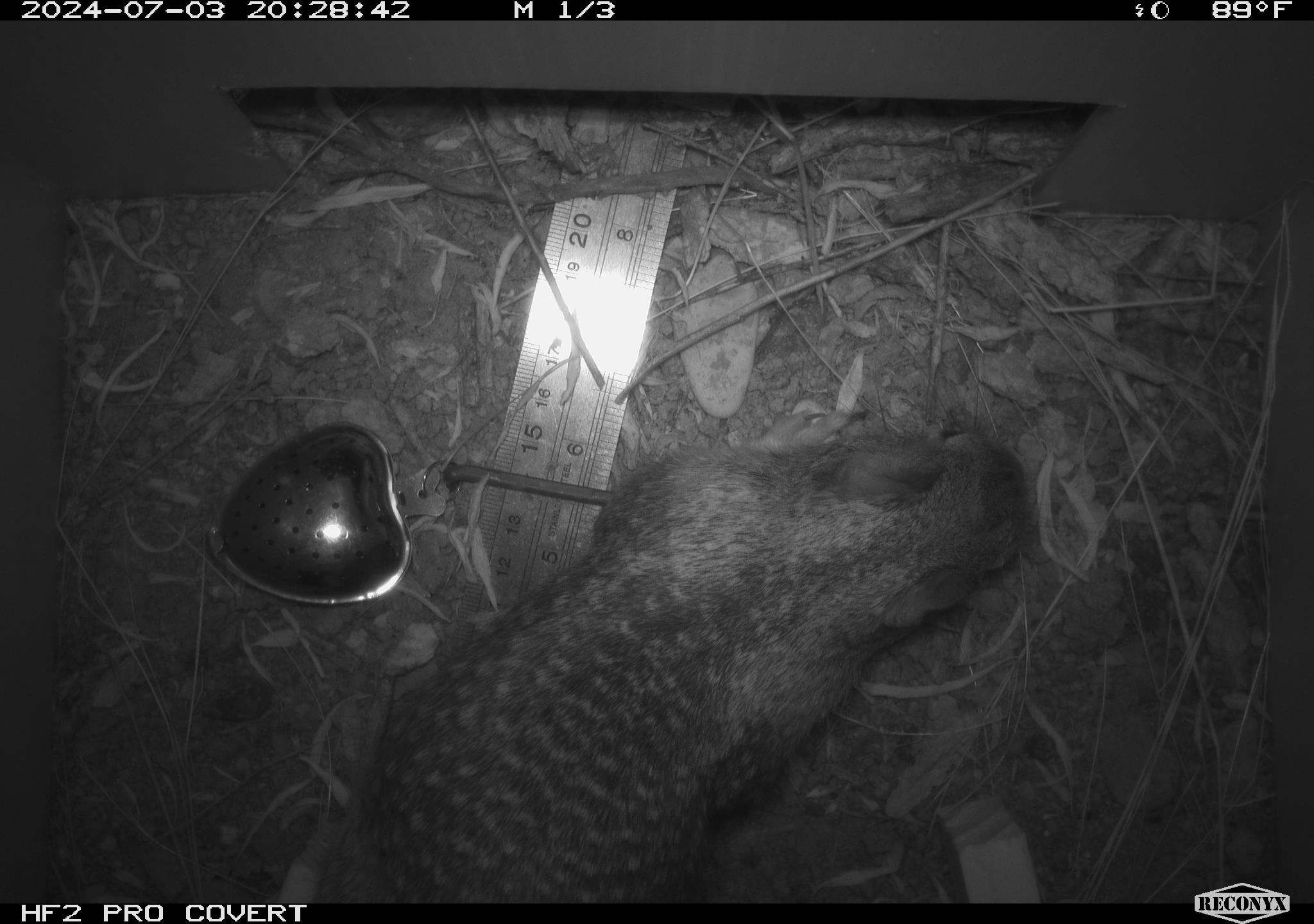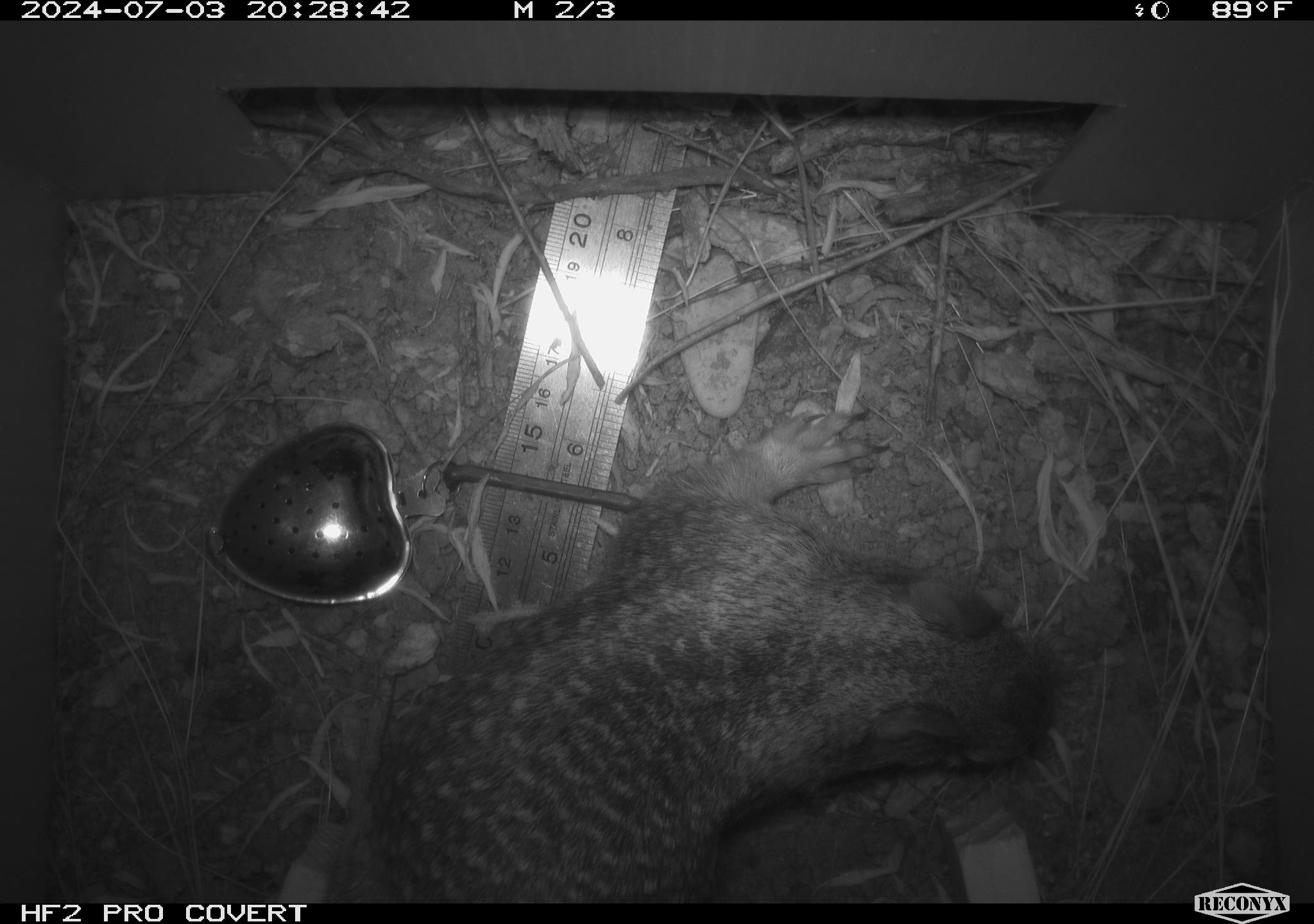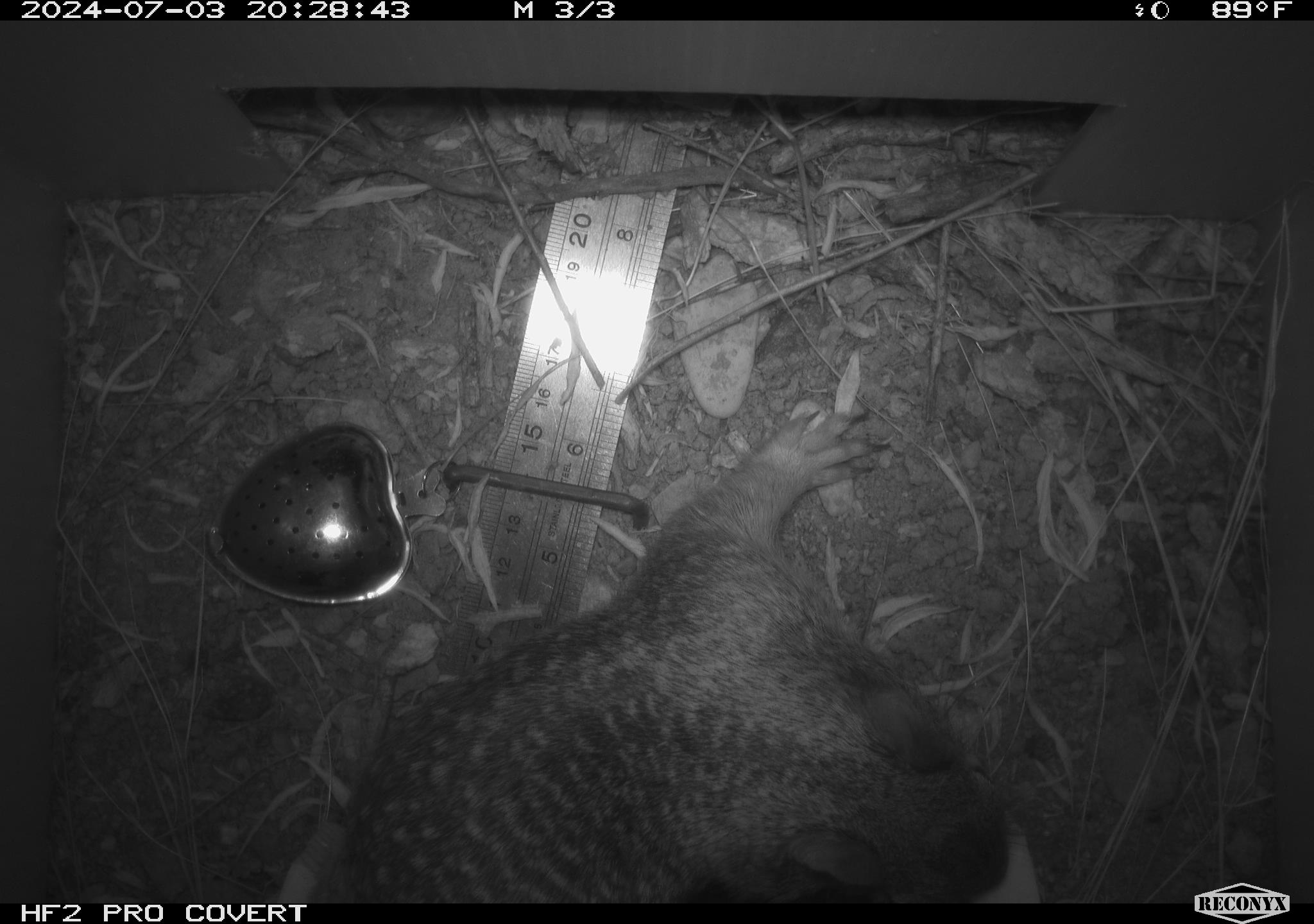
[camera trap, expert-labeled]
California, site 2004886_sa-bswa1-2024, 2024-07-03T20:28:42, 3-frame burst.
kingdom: Animalia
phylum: Chordata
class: Mammalia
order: Rodentia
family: Sciuridae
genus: Otospermophilus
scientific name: Otospermophilus beecheyi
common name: california ground squirrel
California ground squirrel (Otospermophilus beecheyi).